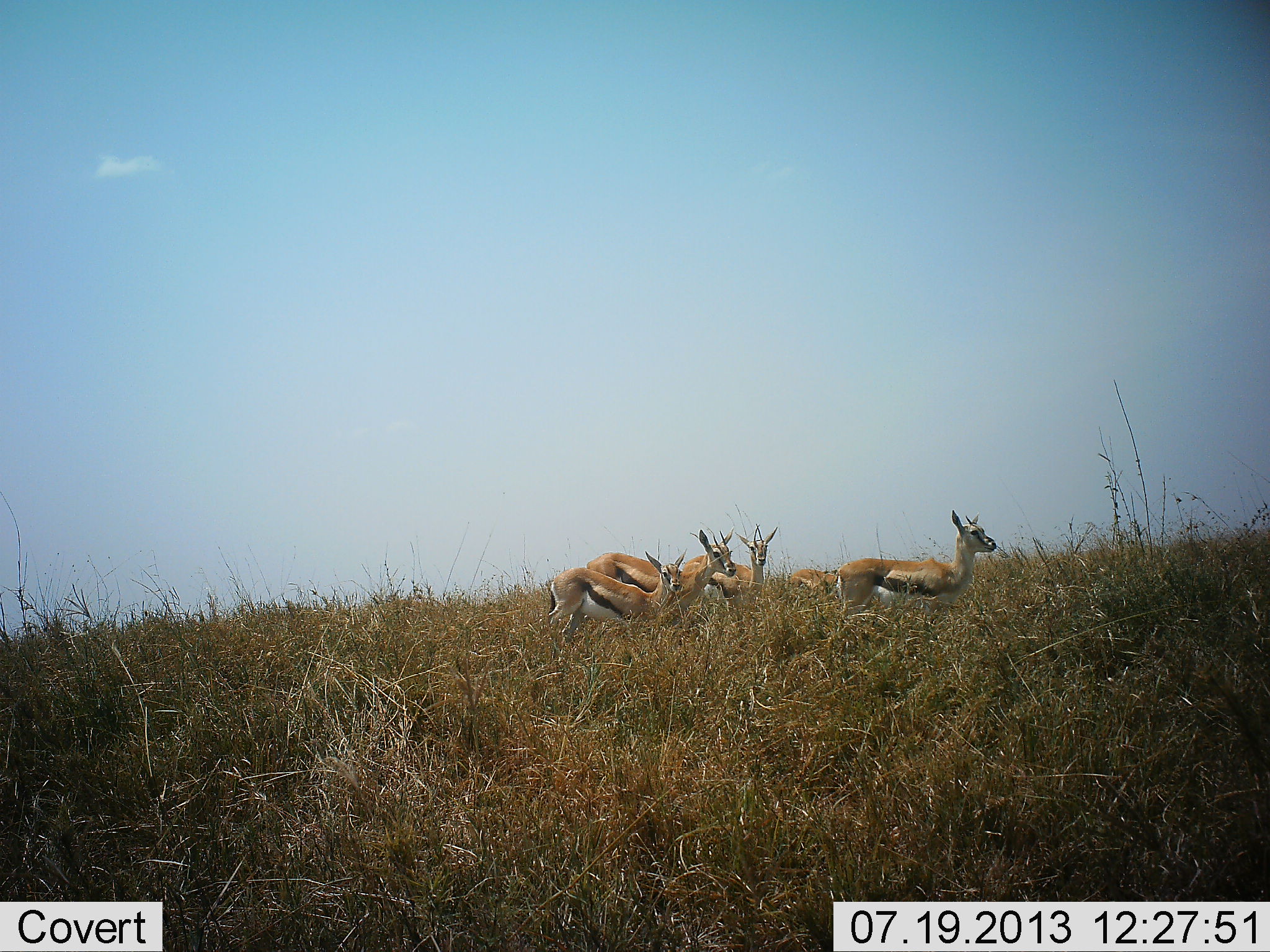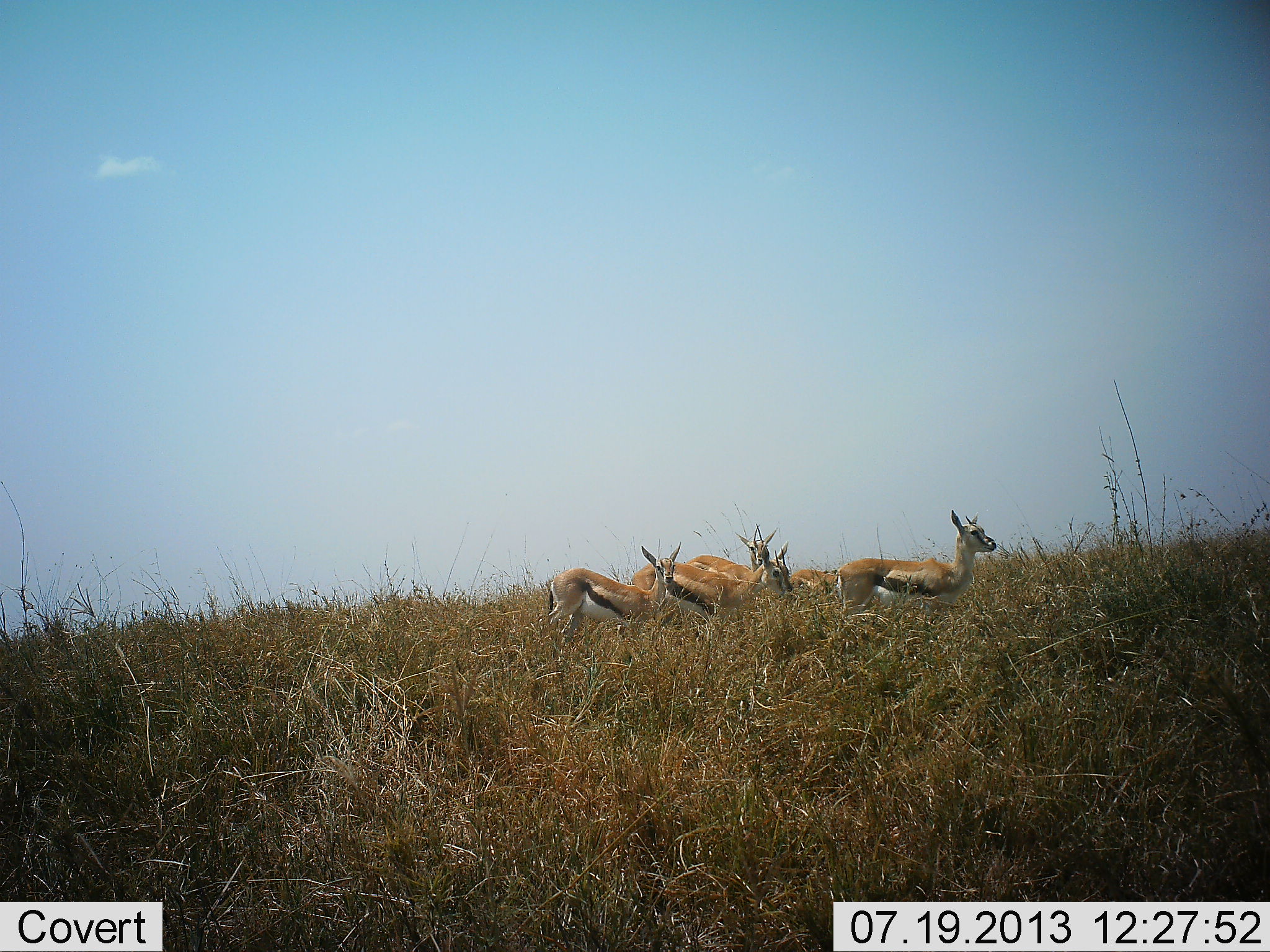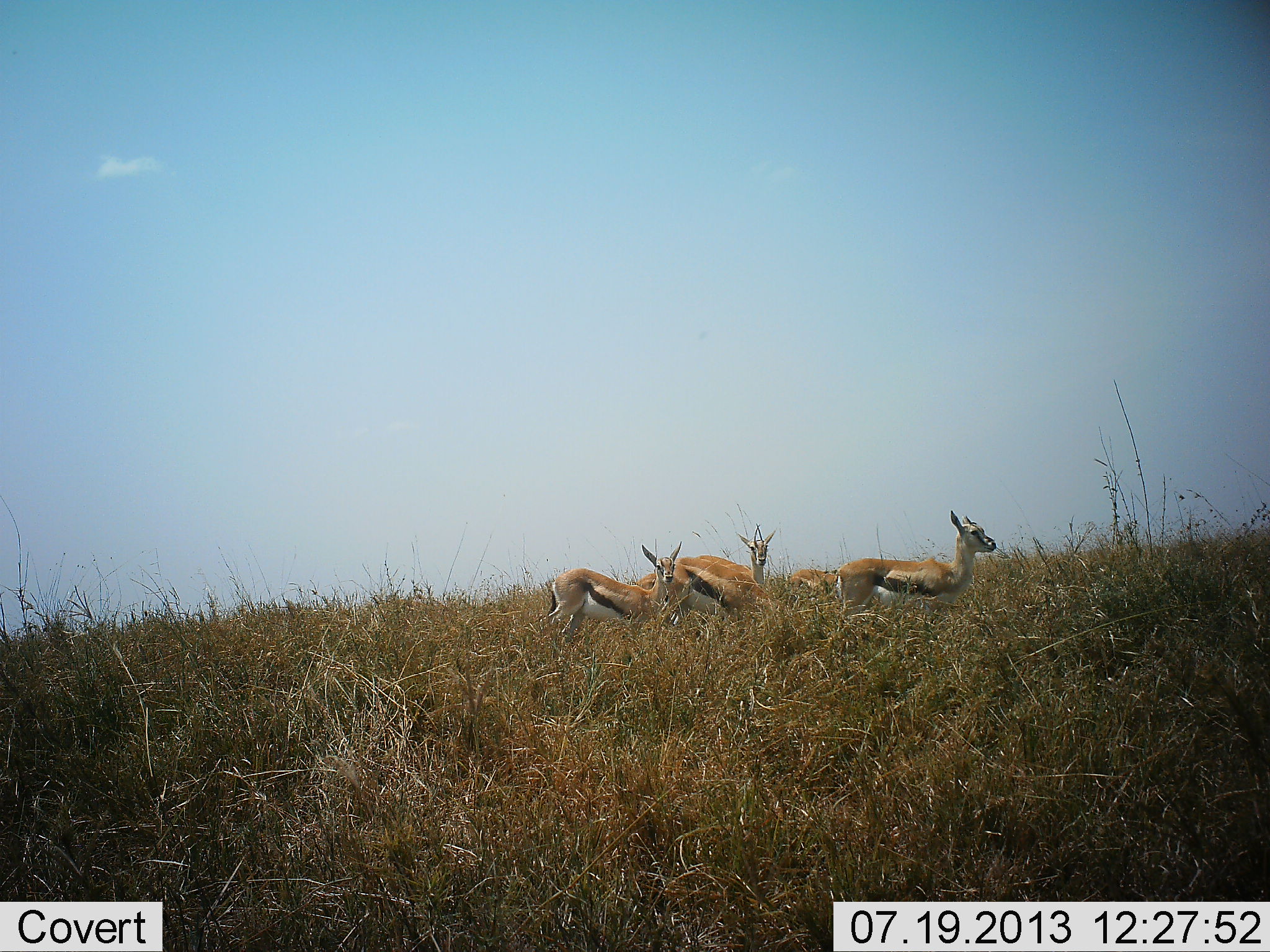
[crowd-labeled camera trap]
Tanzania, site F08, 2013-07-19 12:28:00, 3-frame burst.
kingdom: Animalia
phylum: Chordata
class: Mammalia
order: Artiodactyla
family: Bovidae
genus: Eudorcas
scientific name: Eudorcas thomsonii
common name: thomson's gazelle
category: gazellethomsons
Gazellethomsons (thomson's gazelle) (Eudorcas thomsonii), count 5. Behavior (volunteer vote fractions): standing 90%, resting 10%, moving 40%, interacting 0%. Young present (vote fraction): 0%. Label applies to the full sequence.